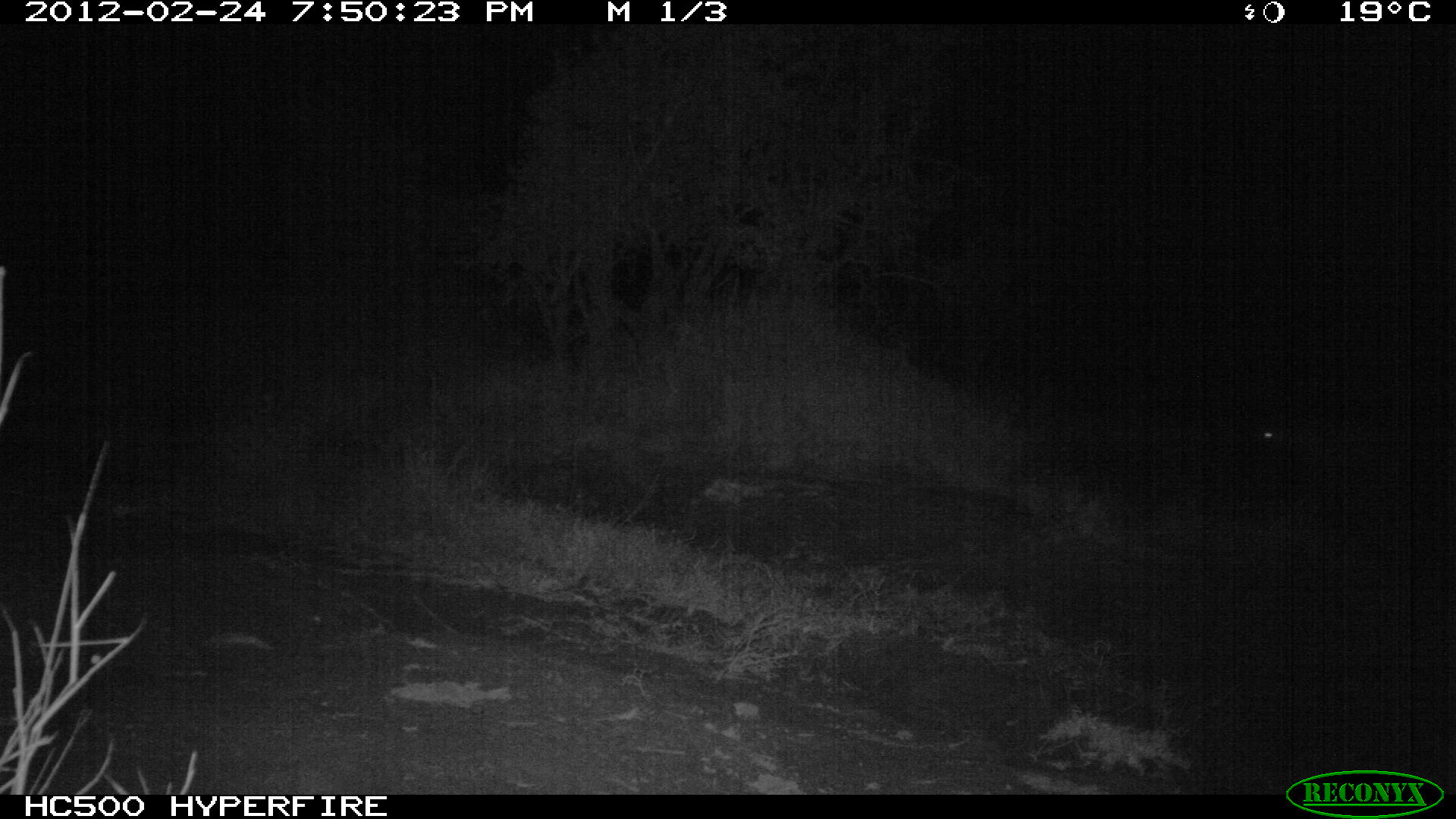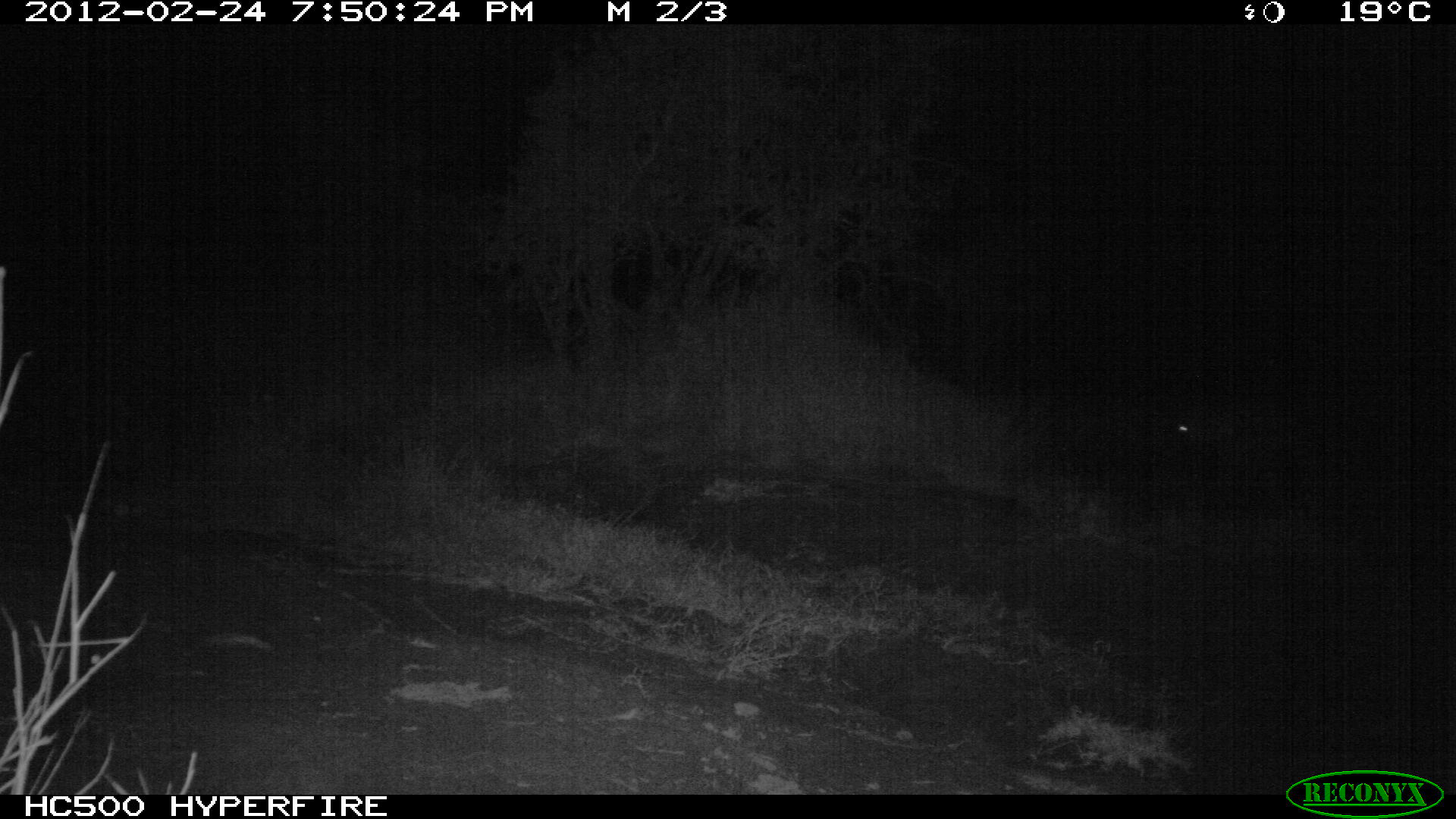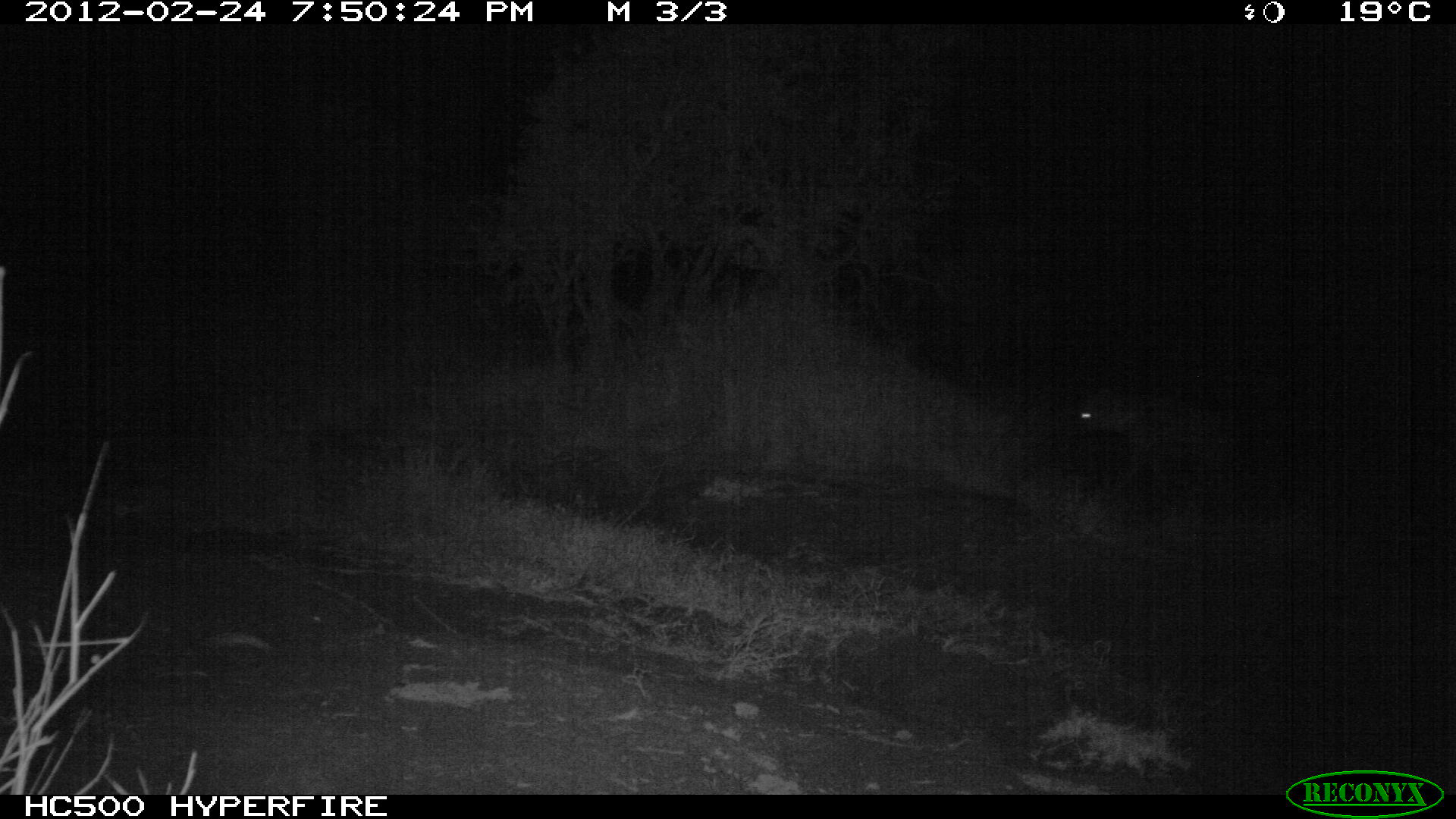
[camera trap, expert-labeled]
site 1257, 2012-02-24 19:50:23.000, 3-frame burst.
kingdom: Animalia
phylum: Chordata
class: Mammalia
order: Carnivora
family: Hyaenidae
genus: Crocuta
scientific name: Crocuta crocuta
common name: spotted hyena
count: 1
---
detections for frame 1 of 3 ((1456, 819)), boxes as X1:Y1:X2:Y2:
crocuta crocuta: 1251:407:1291:452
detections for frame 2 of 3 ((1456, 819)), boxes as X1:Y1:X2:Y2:
crocuta crocuta: 1168:406:1236:476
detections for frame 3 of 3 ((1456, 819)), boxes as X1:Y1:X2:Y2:
crocuta crocuta: 1065:377:1242:503